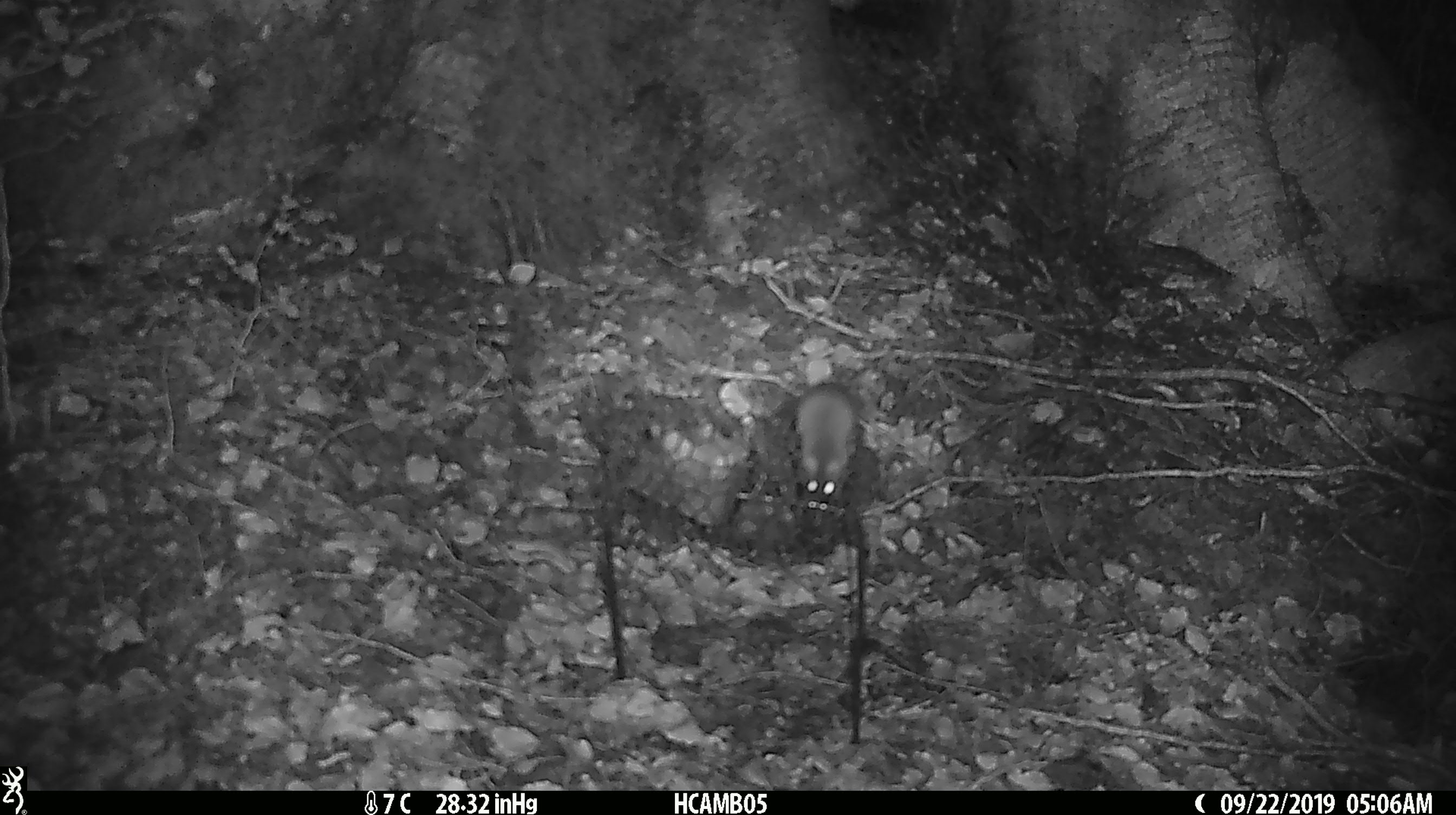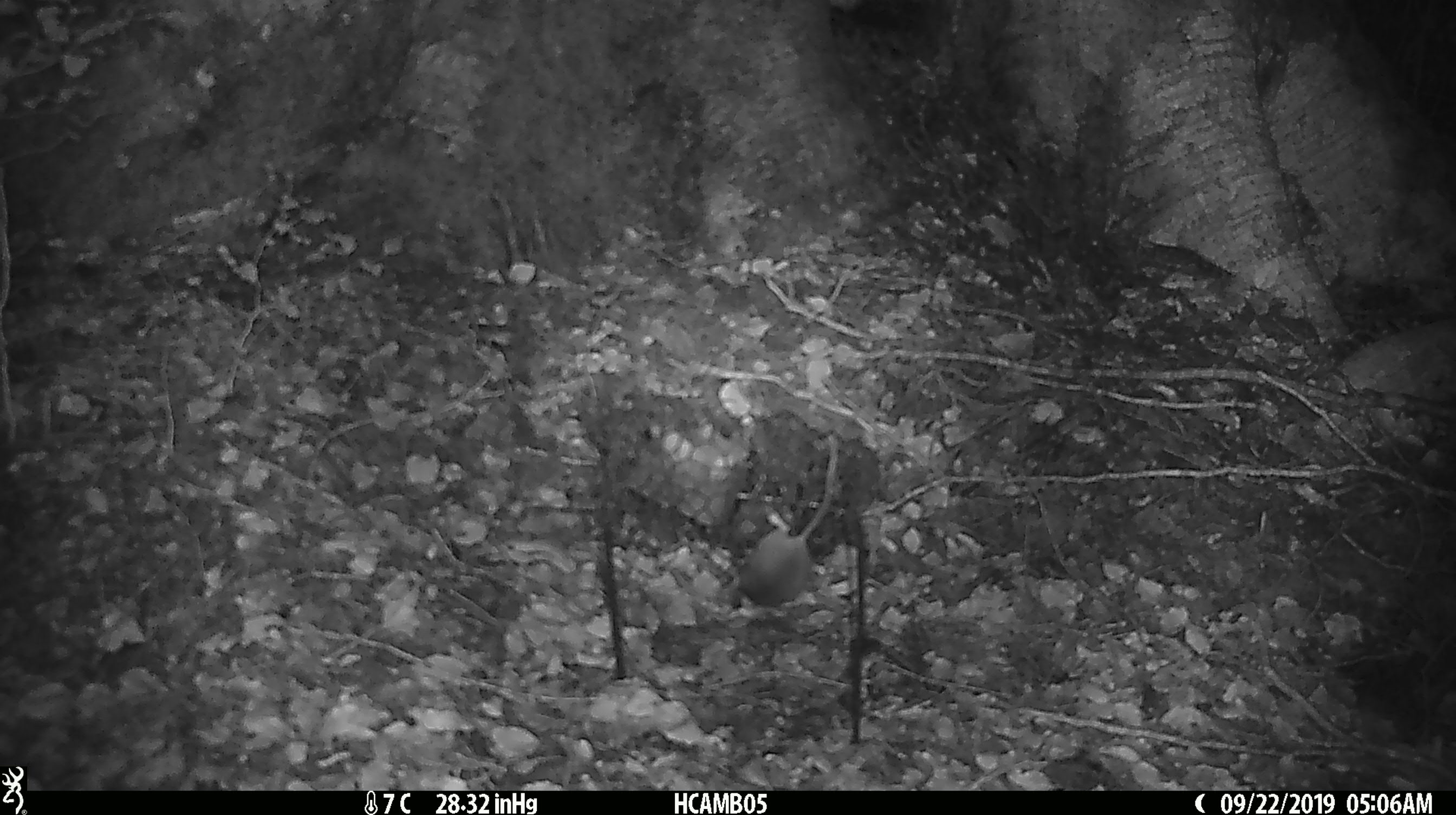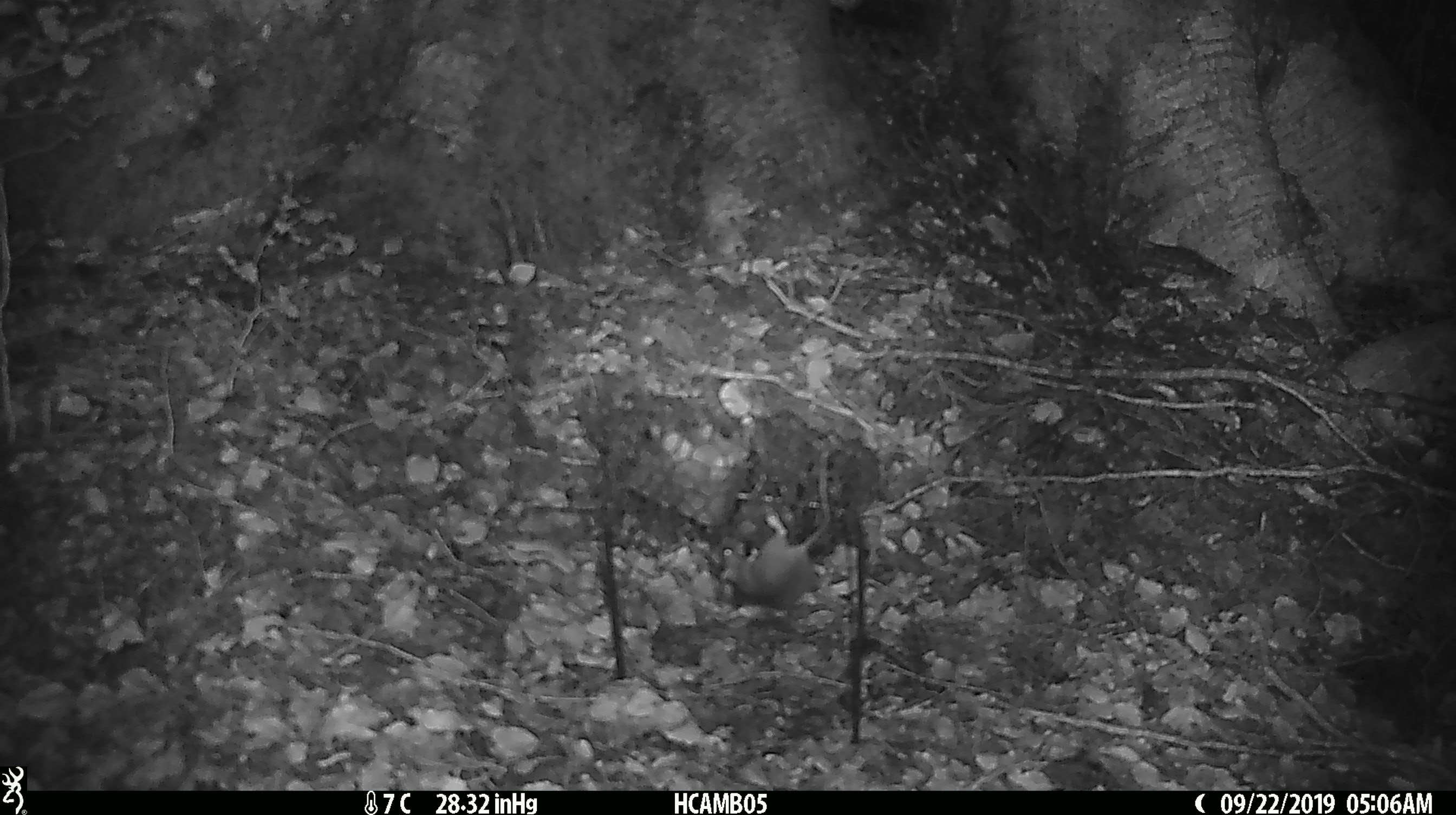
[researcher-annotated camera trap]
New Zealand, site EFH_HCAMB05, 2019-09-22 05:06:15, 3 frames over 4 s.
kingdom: Animalia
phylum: Chordata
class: Mammalia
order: Rodentia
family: Muridae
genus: Mus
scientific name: Mus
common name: mouse